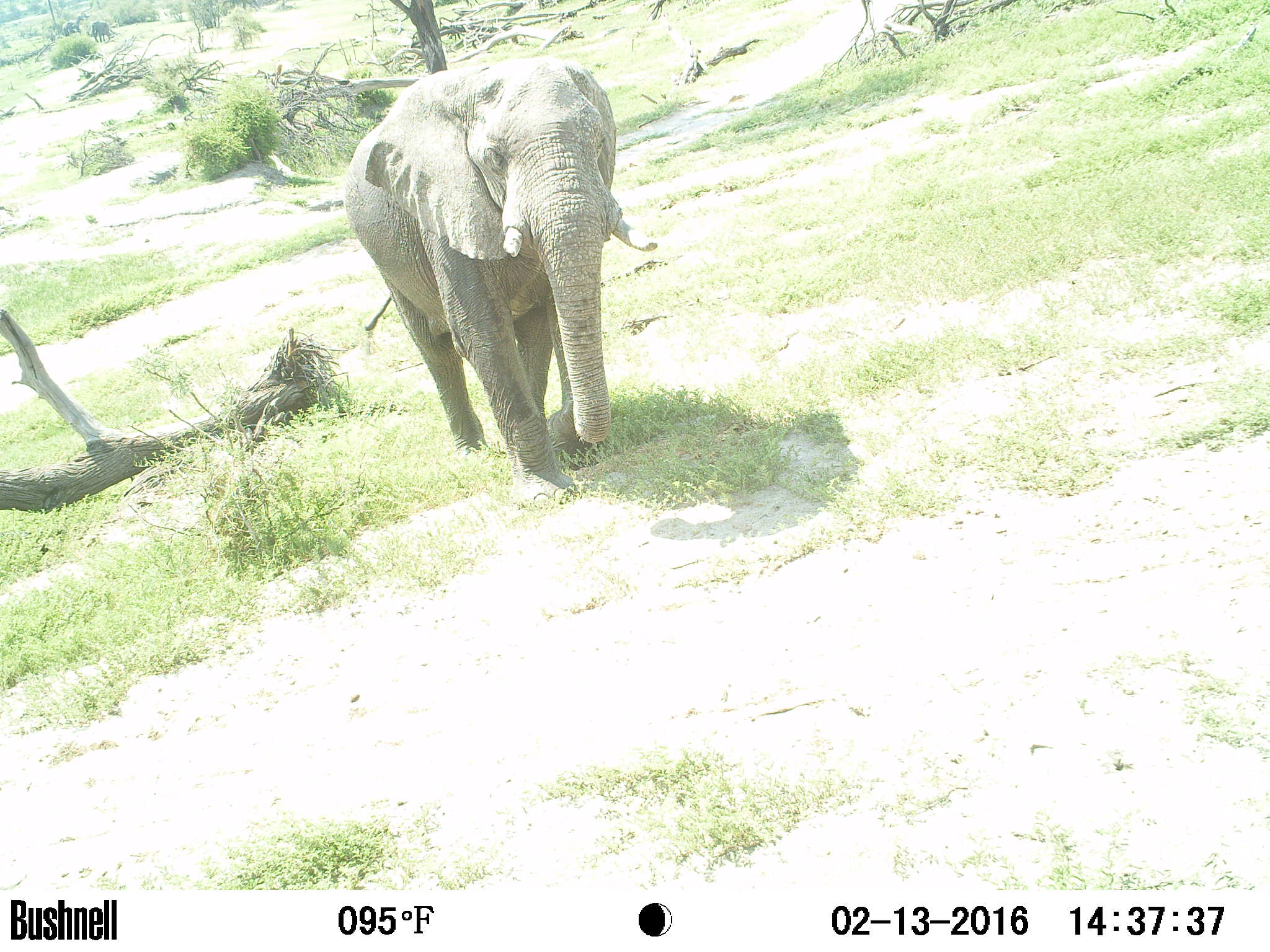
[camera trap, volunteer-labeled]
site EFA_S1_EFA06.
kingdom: Animalia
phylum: Chordata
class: Mammalia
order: Proboscidea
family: Elephantidae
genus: Loxodonta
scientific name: Loxodonta africana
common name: african bush elephant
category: elephant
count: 1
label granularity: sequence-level